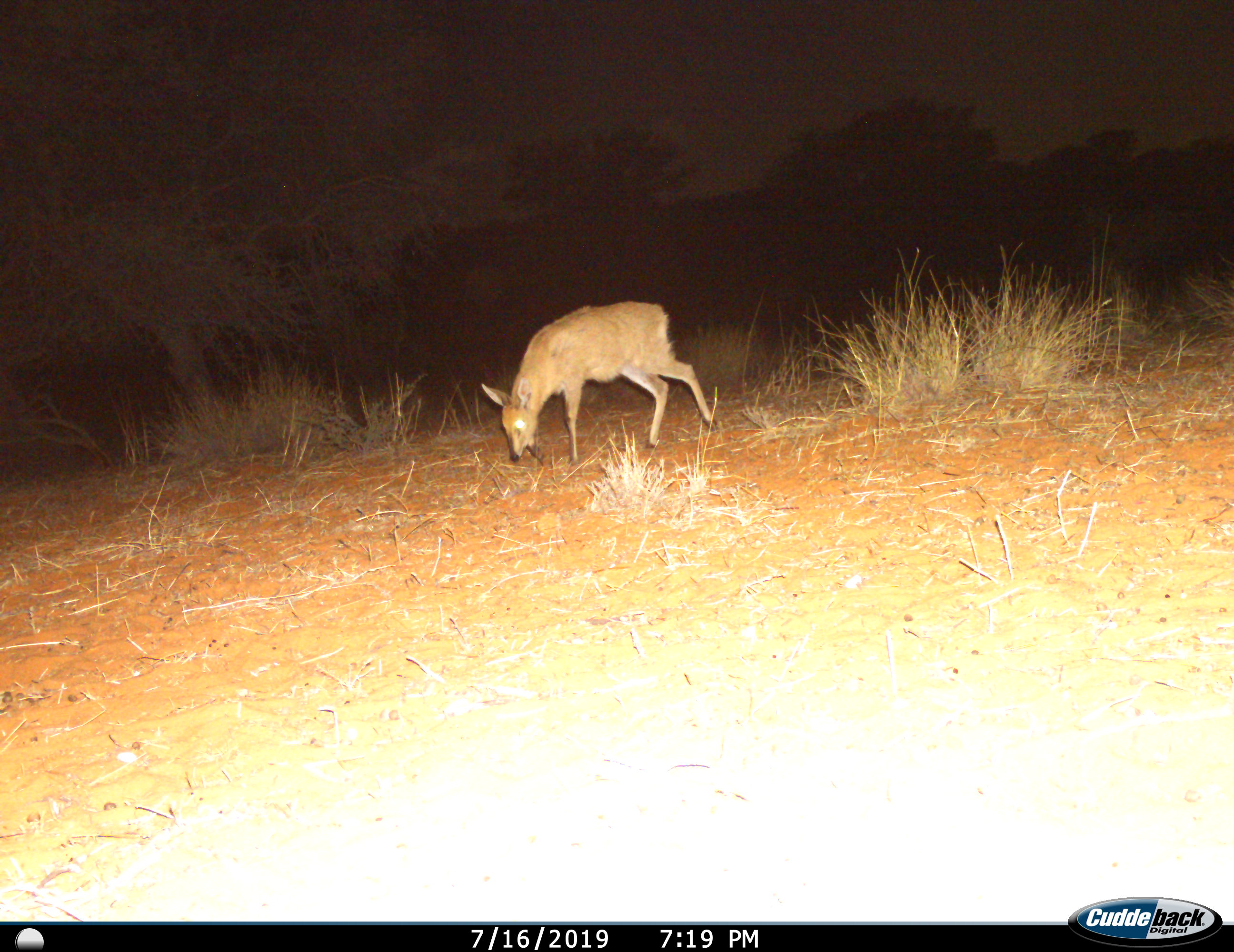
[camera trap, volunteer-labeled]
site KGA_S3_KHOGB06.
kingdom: Animalia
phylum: Chordata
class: Mammalia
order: Artiodactyla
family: Bovidae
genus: Sylvicapra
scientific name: Sylvicapra grimmia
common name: common duiker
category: duikercommongrey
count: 1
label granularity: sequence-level